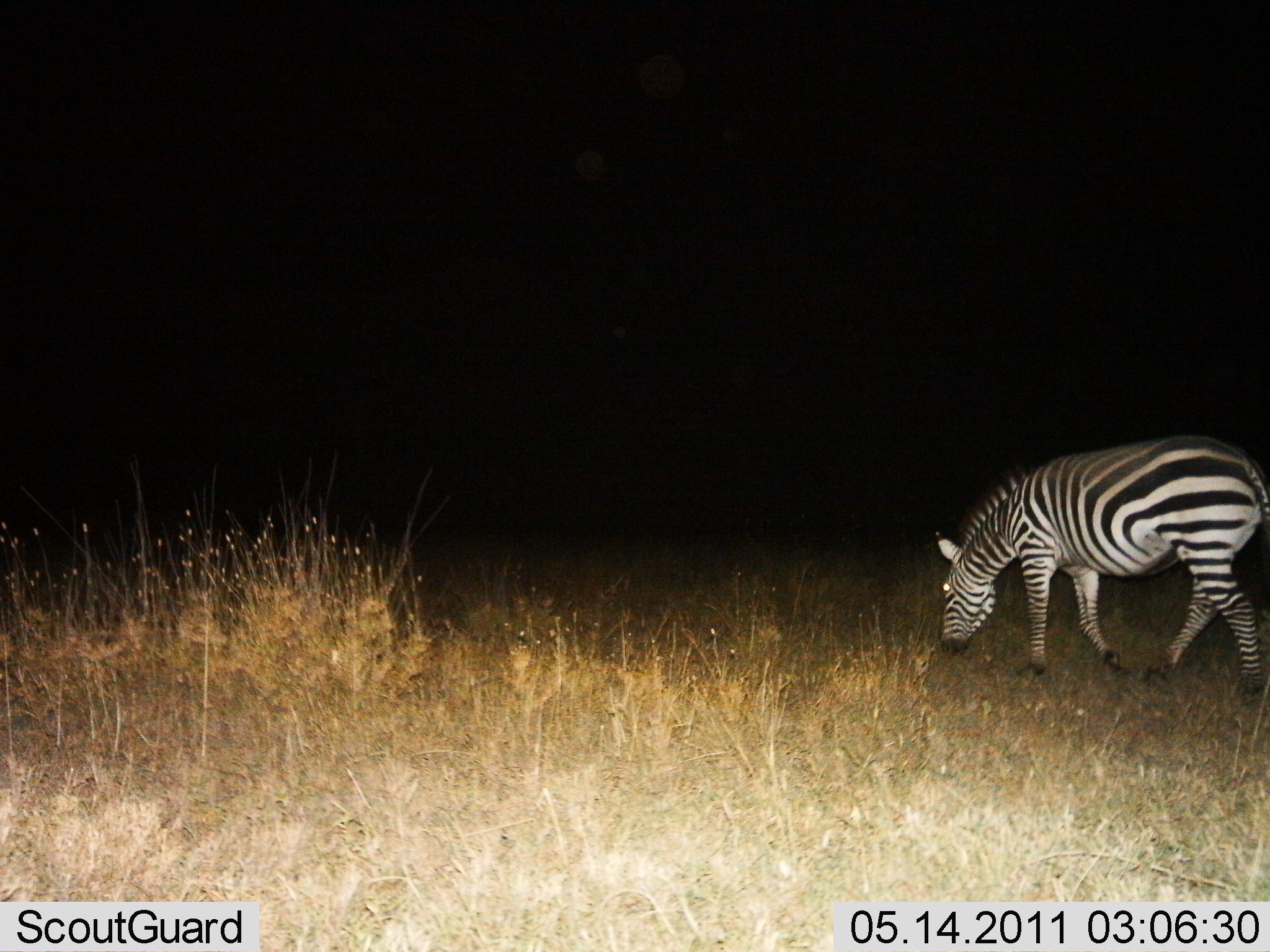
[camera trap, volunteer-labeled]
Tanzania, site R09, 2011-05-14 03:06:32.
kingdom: Animalia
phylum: Chordata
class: Mammalia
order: Perissodactyla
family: Equidae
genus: Equus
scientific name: Equus quagga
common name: plains zebra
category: zebra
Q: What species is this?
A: Zebra (plains zebra) (Equus quagga).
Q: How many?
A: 1.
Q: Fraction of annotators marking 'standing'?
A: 13%.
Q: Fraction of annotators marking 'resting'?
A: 0%.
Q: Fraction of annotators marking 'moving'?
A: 20%.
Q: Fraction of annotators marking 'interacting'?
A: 0%.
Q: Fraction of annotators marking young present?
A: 0%.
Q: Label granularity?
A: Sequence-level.